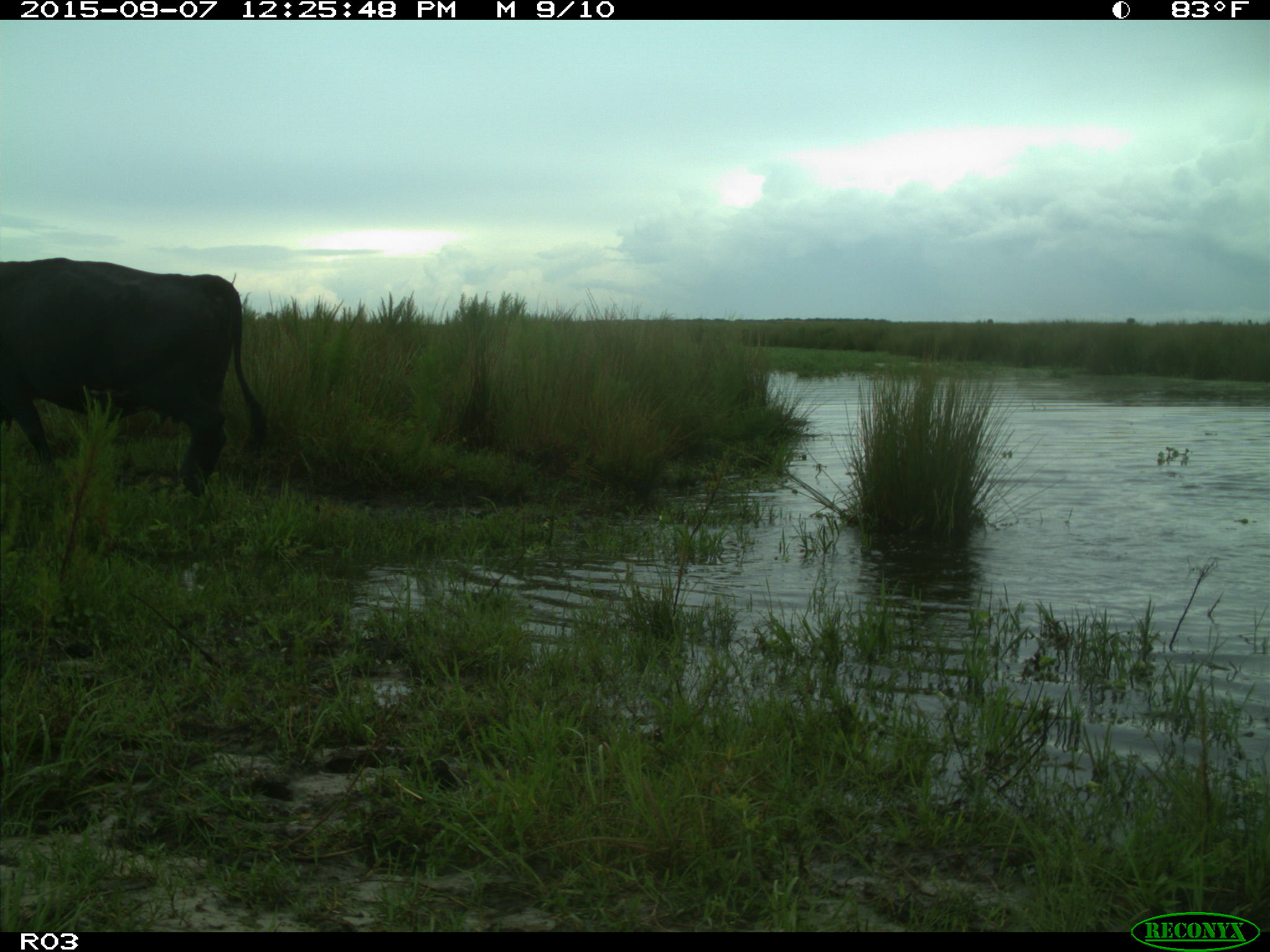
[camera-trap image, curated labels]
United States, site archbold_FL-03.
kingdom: Animalia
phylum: Chordata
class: Mammalia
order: Artiodactyla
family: Bovidae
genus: Bos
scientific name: Bos taurus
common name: domestic cow